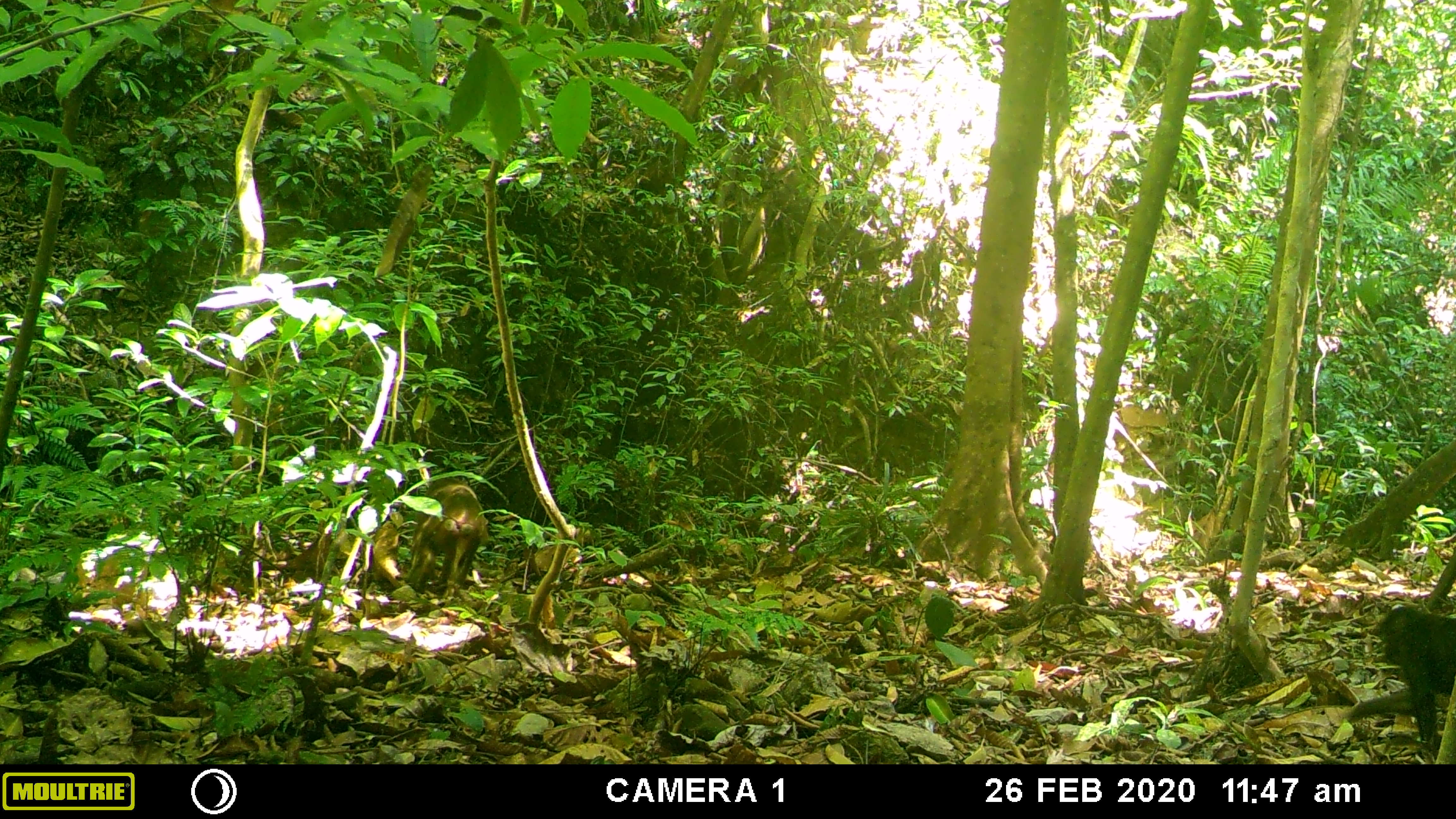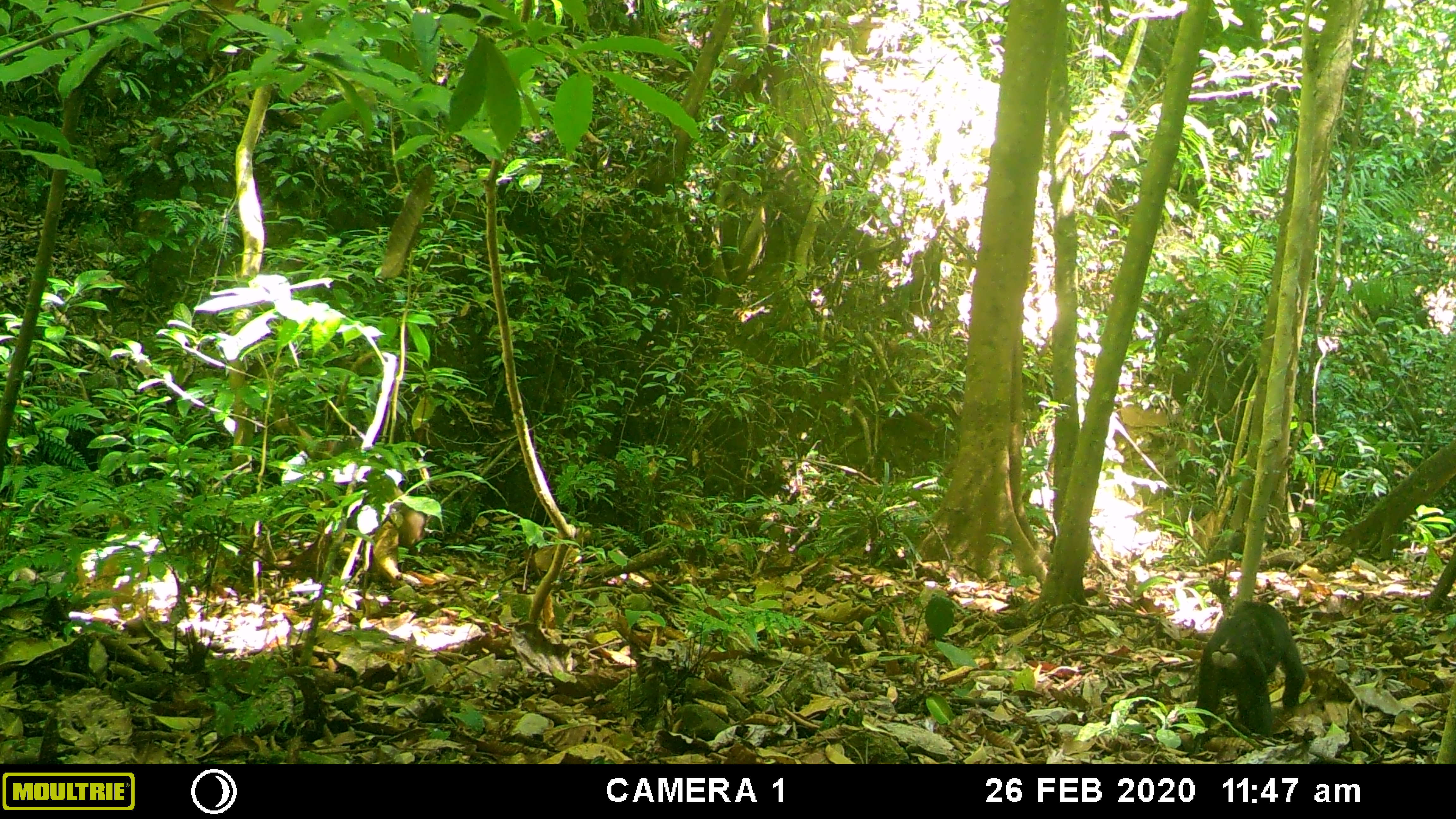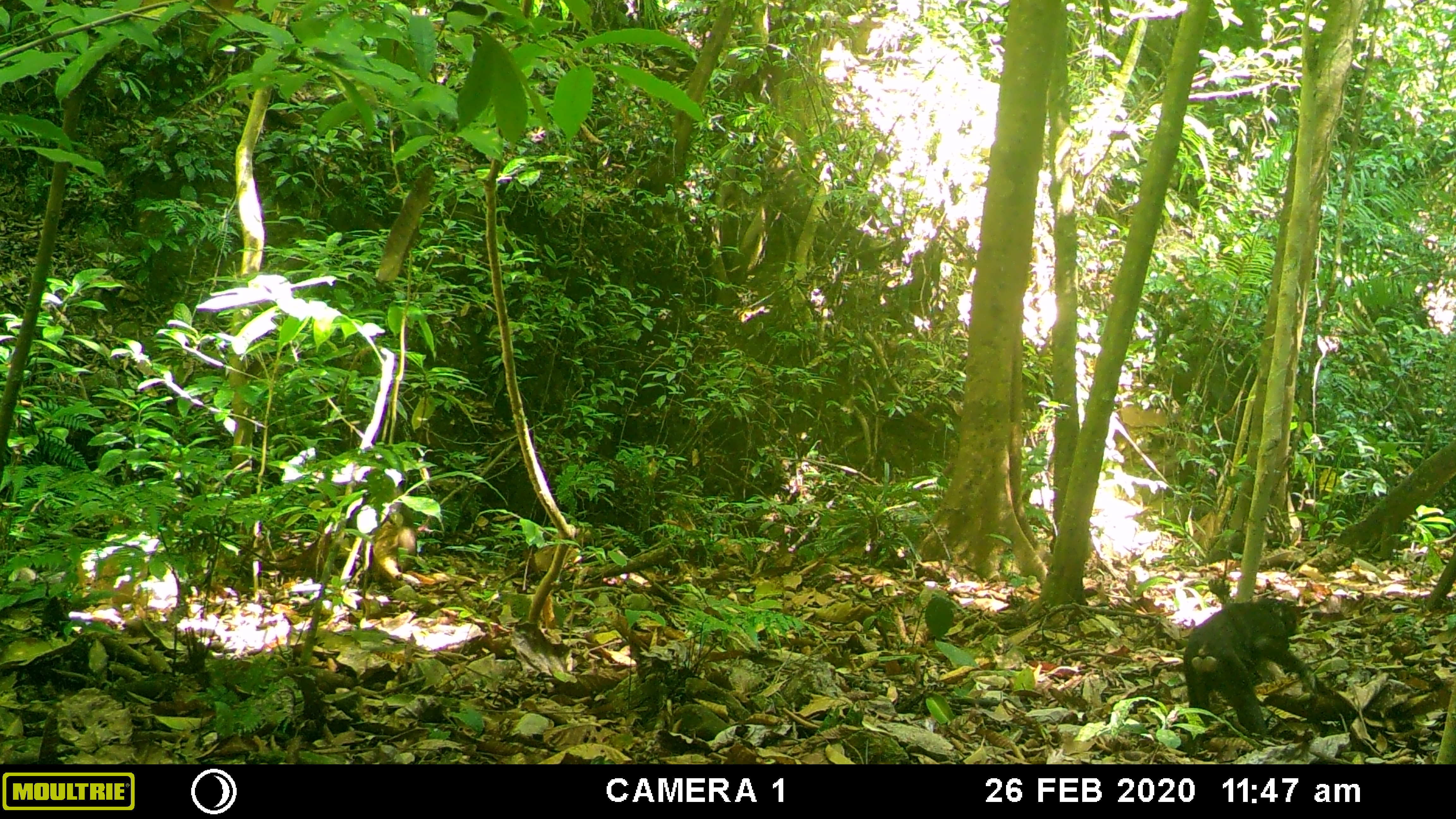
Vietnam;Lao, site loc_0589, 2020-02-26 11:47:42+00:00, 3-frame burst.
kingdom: Animalia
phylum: Chordata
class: Mammalia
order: Primates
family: Cercopithecidae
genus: Macaca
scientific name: Macaca arctoides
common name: stump-tailed macaque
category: stump tailed macaque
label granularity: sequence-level